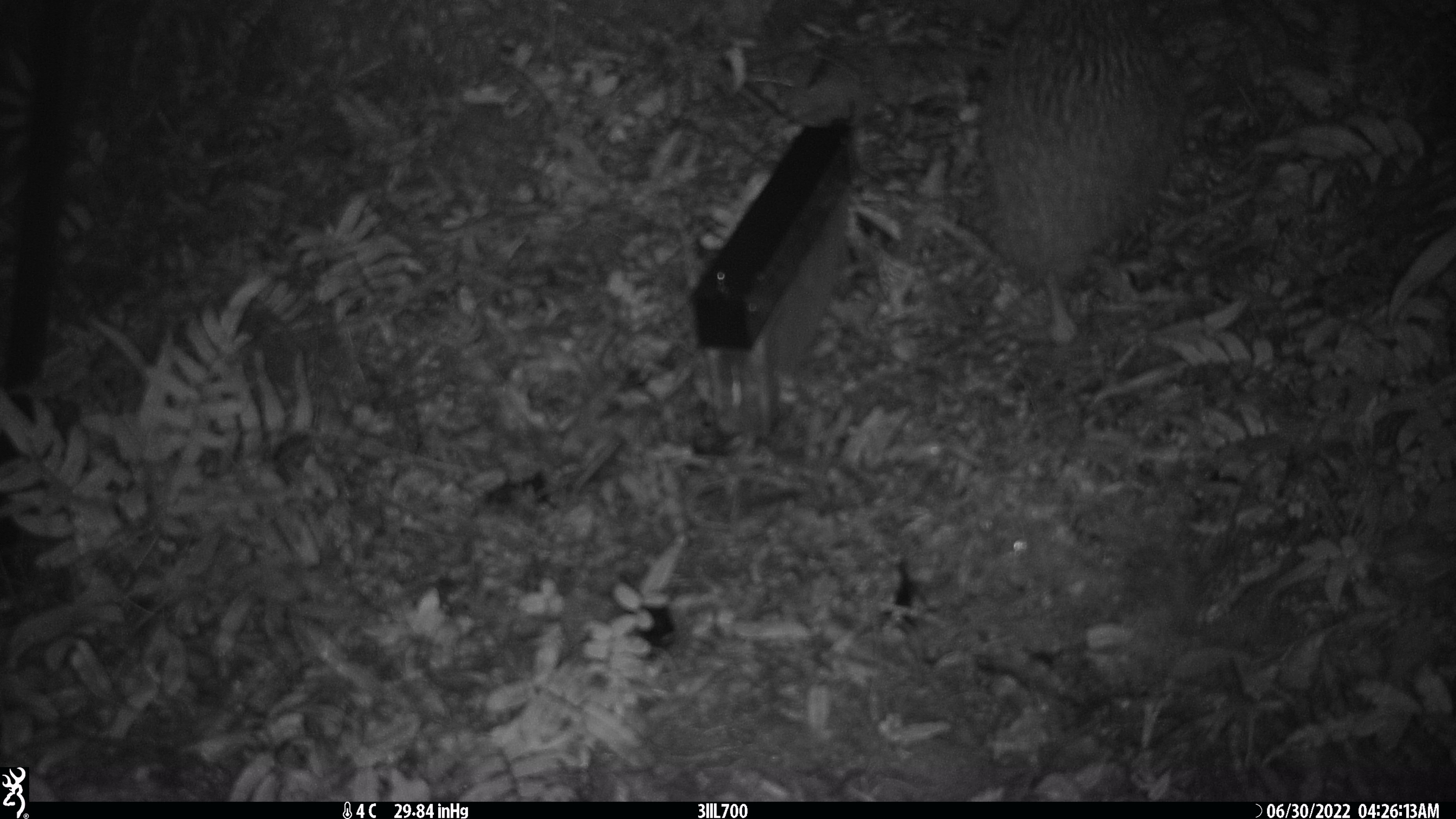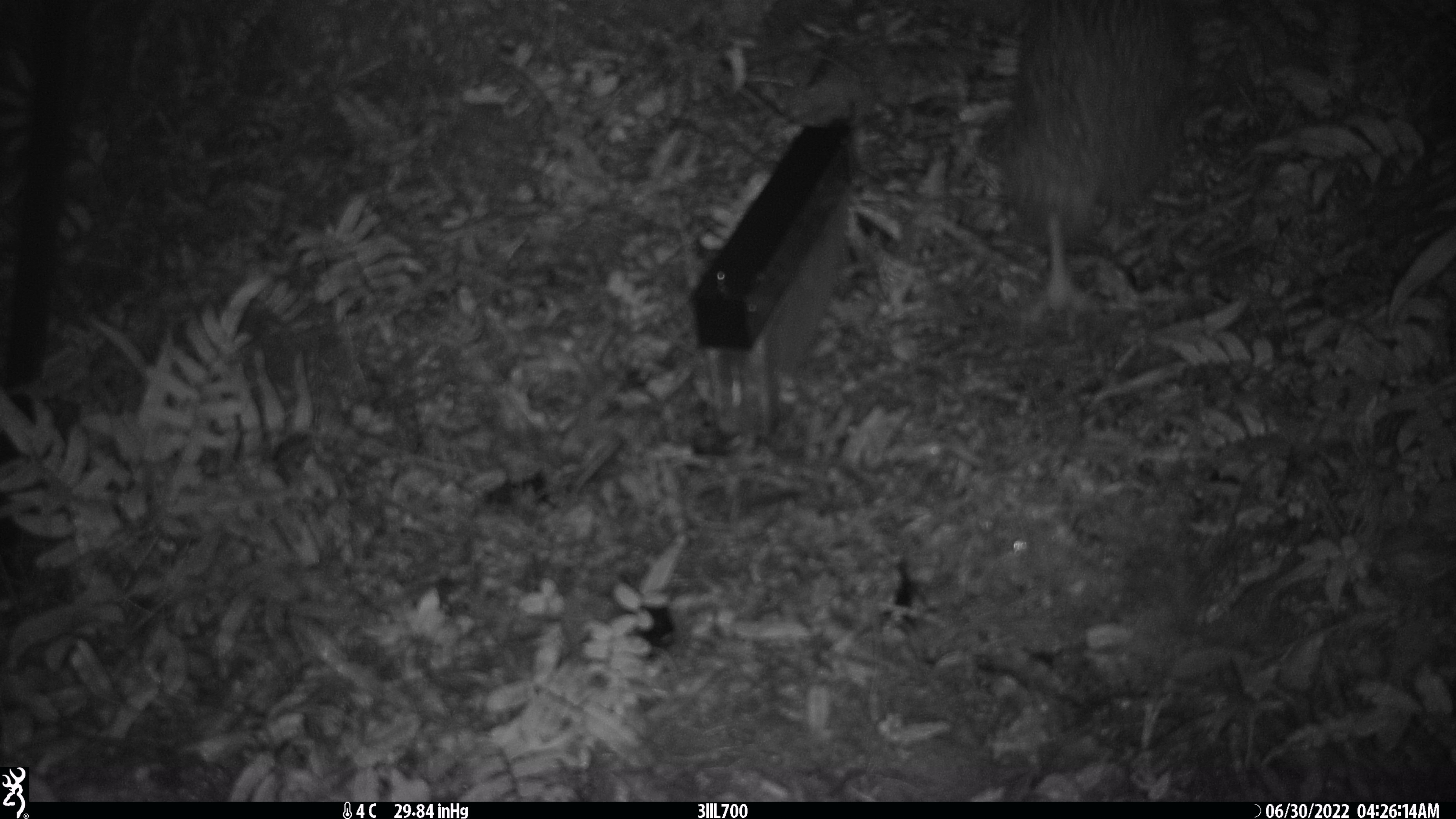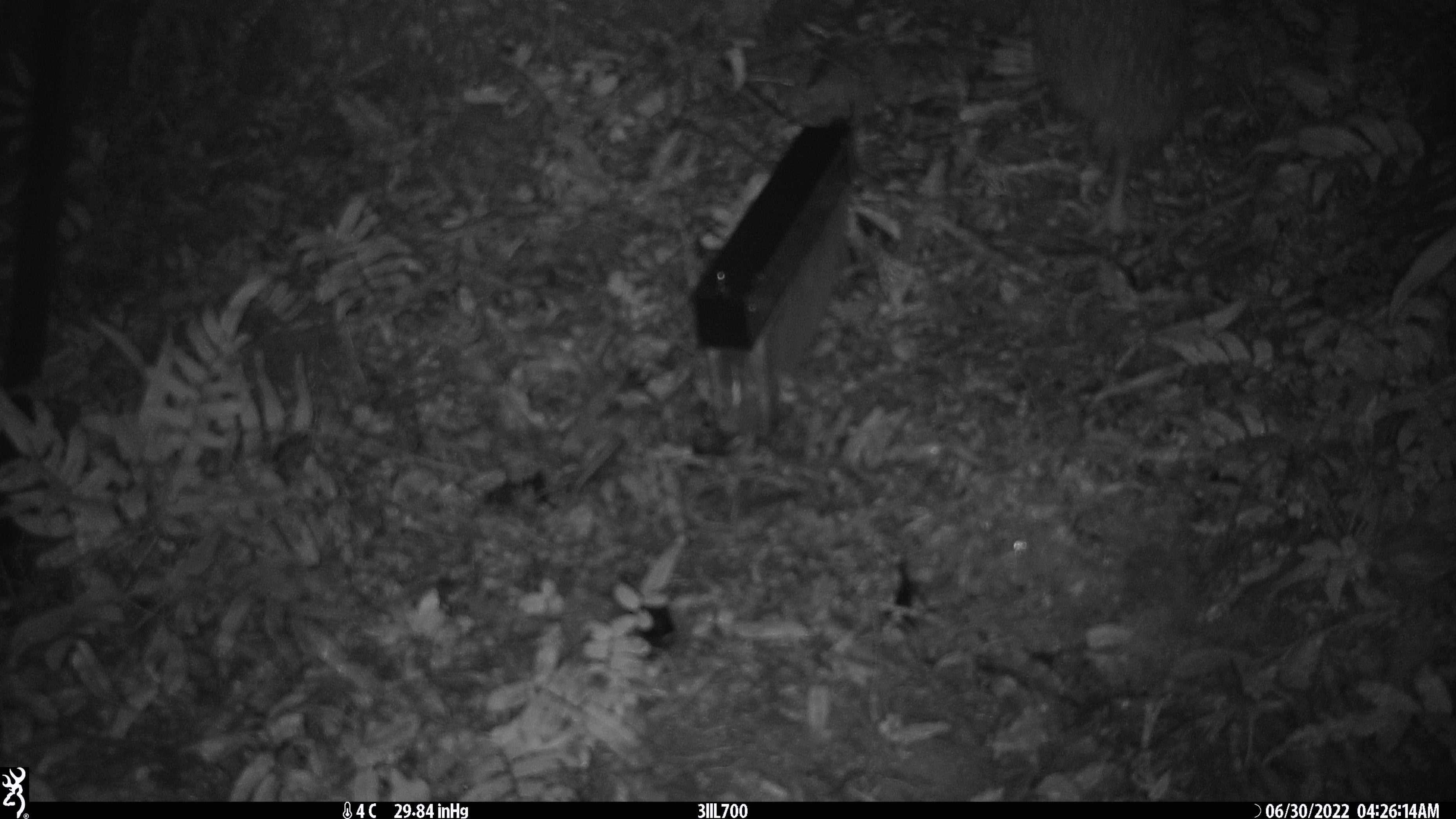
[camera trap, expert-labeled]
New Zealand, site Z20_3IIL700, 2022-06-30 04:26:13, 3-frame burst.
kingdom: Animalia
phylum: Chordata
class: Aves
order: Apterygiformes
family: Apterygidae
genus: Apteryx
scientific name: Apteryx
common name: kiwi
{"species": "kiwi (Apteryx)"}